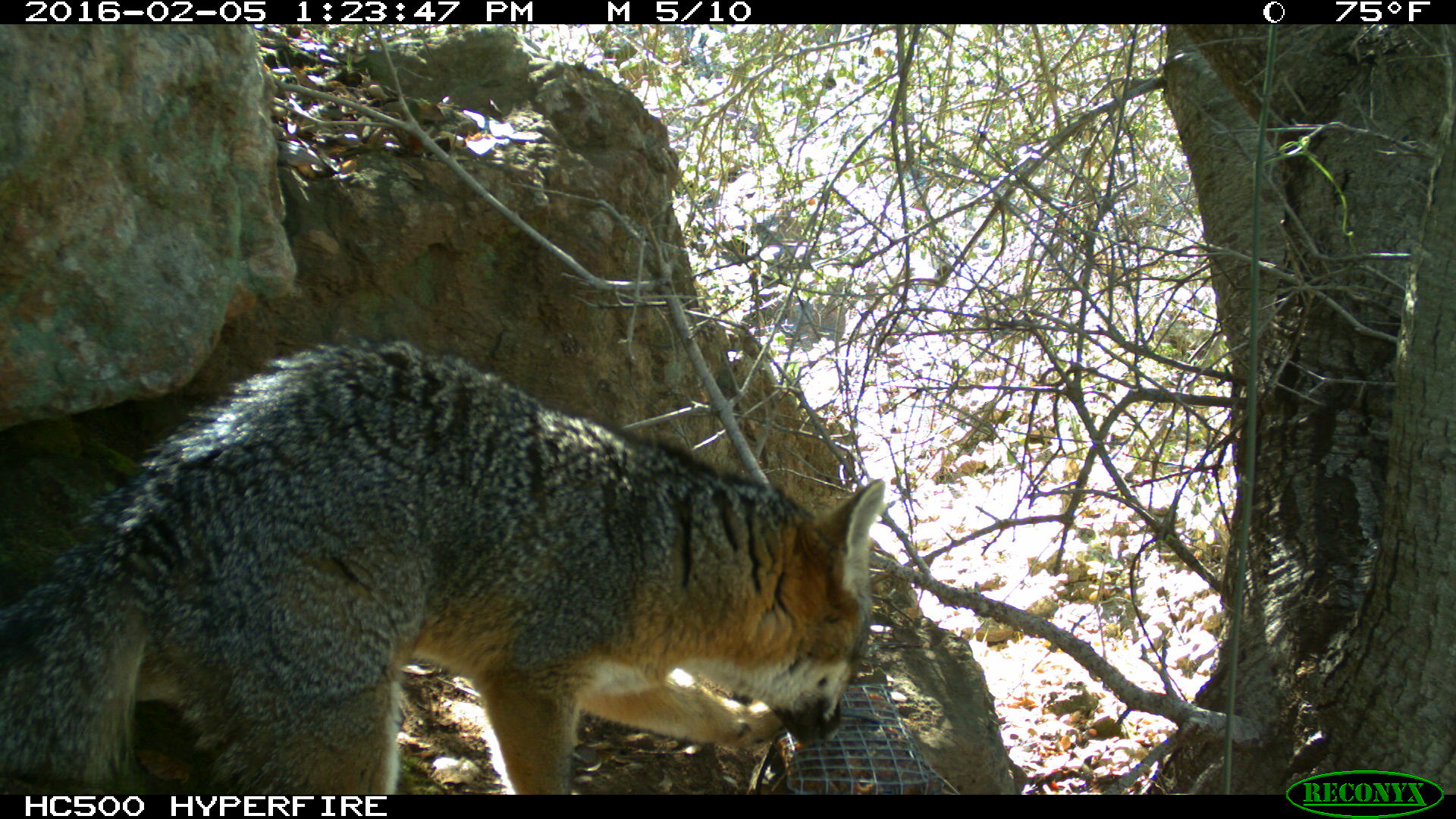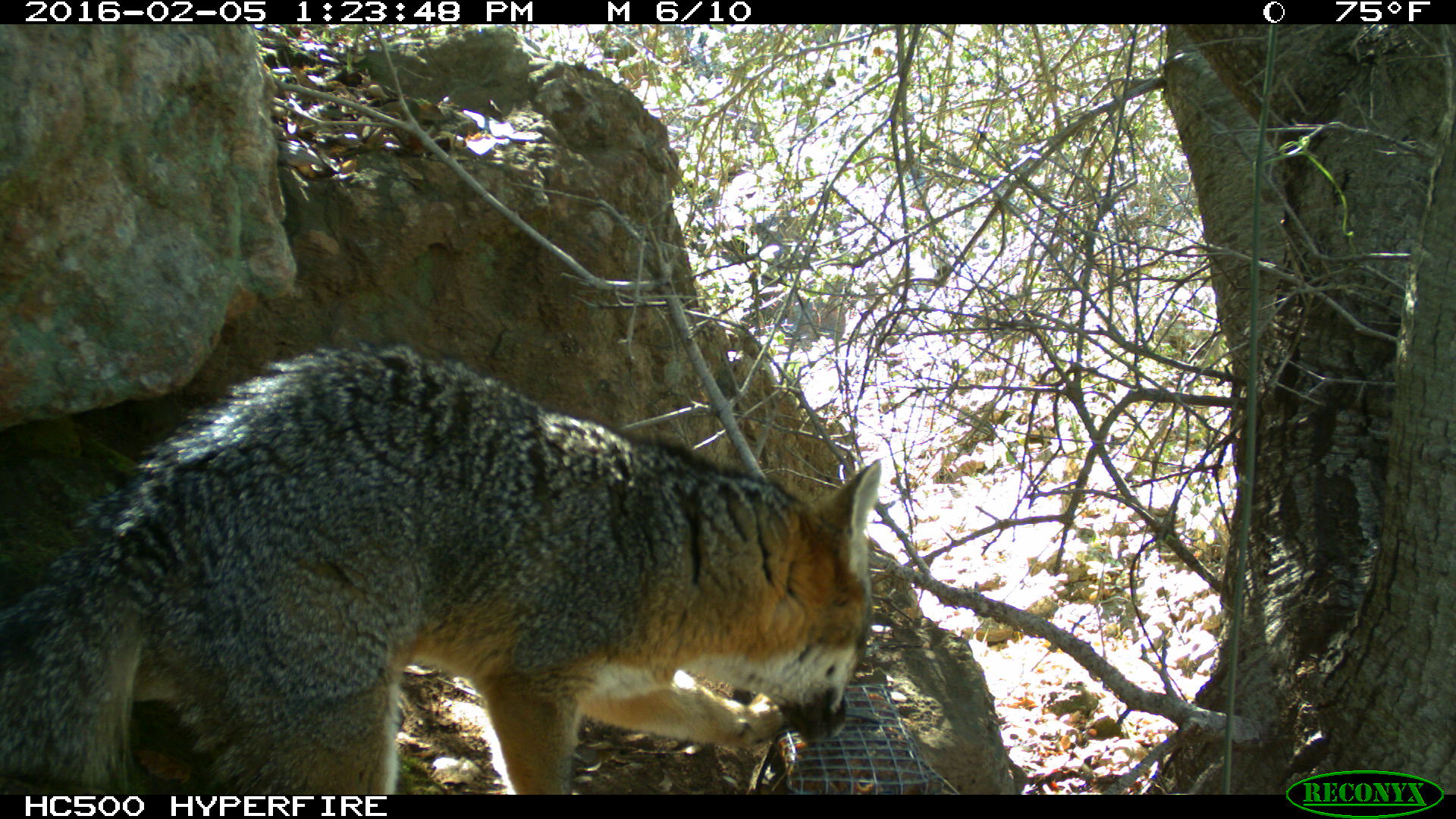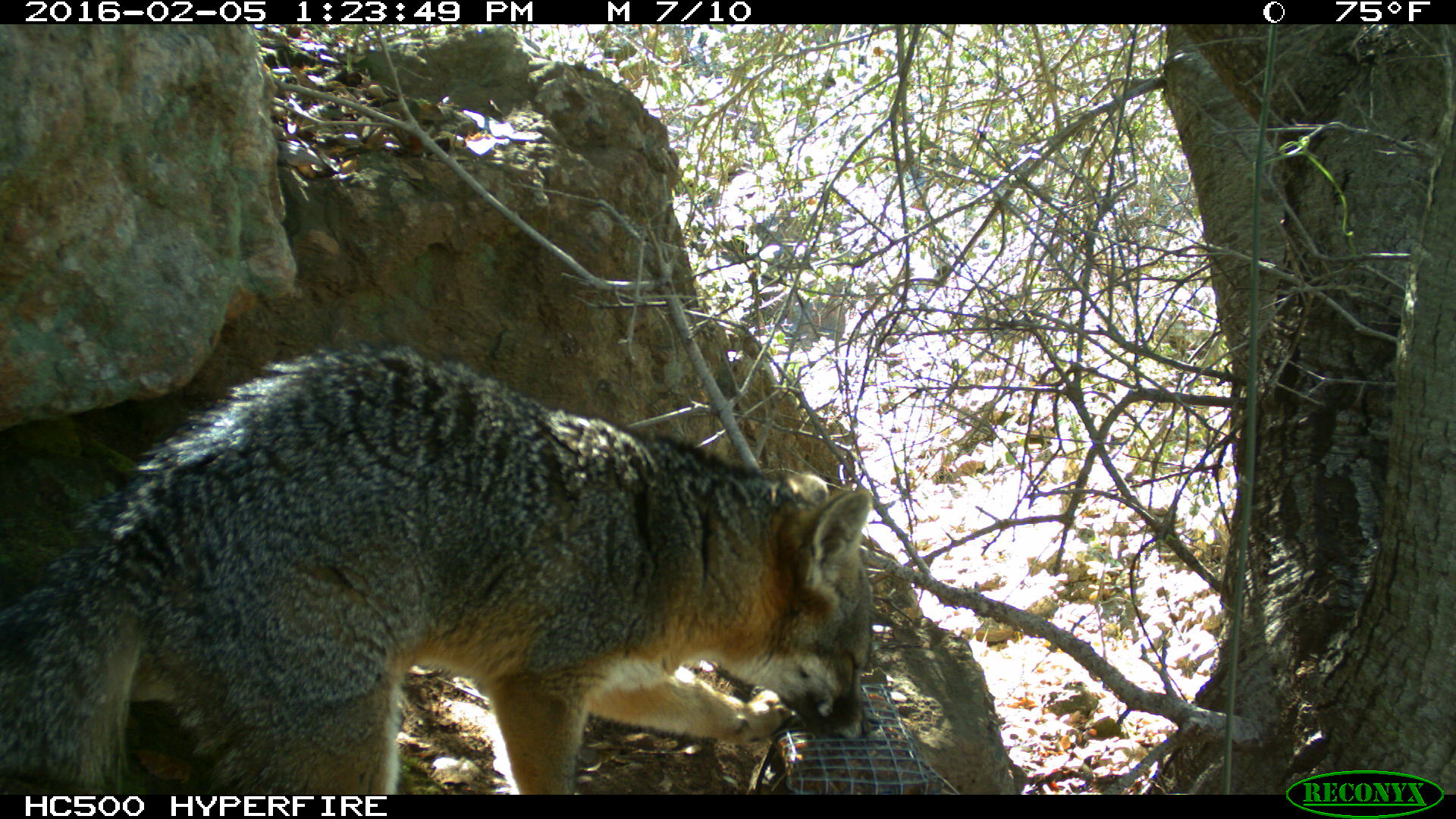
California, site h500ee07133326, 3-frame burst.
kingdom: Animalia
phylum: Chordata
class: Mammalia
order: Carnivora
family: Canidae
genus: Urocyon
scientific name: Urocyon littoralis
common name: island fox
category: fox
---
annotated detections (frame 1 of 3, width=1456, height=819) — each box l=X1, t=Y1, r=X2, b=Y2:
fox: l=0, t=334, r=886, b=794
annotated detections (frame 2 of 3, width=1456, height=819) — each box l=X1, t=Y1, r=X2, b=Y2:
fox: l=0, t=336, r=880, b=795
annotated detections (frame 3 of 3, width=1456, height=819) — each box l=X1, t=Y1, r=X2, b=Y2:
fox: l=0, t=340, r=874, b=794